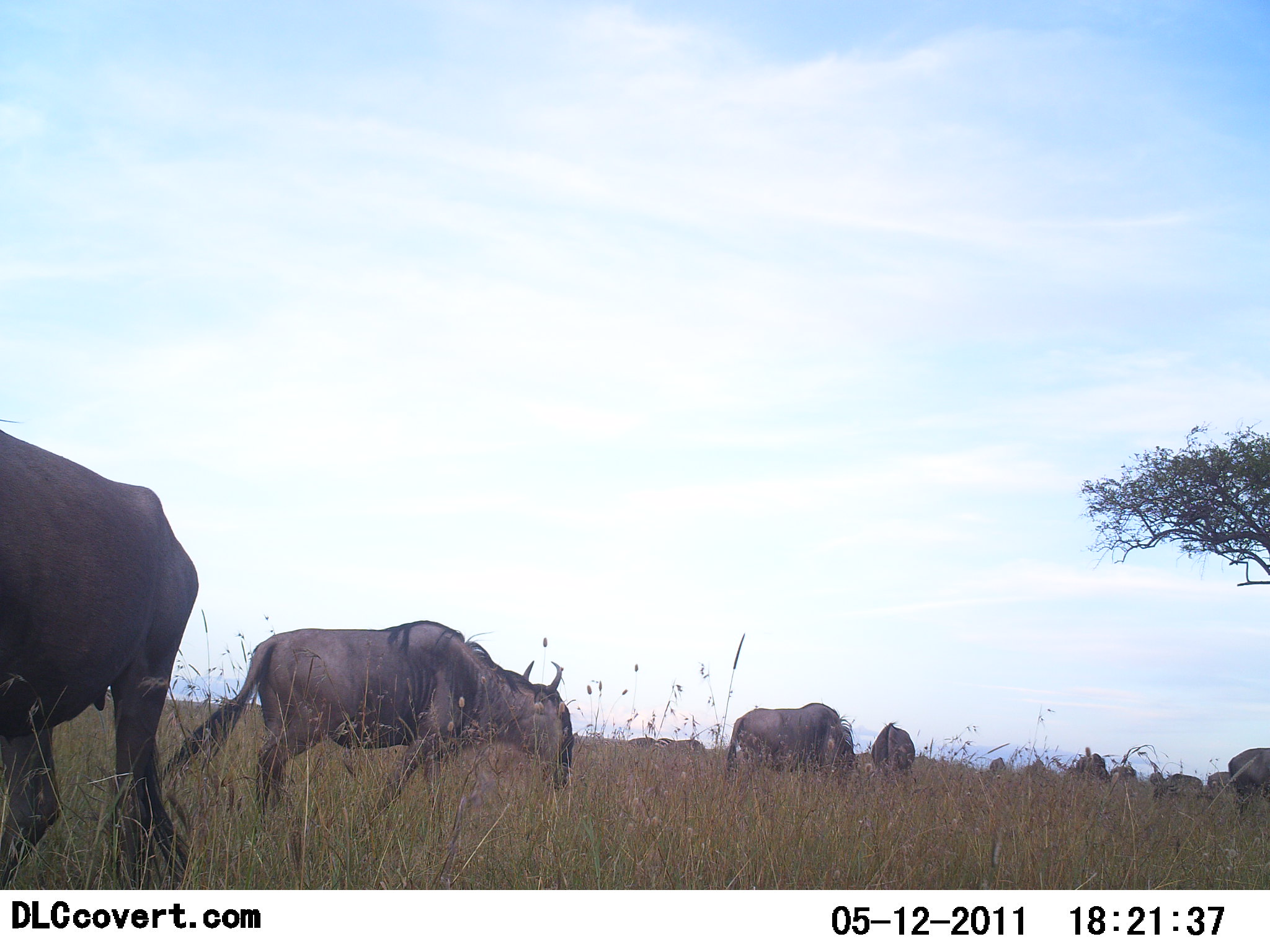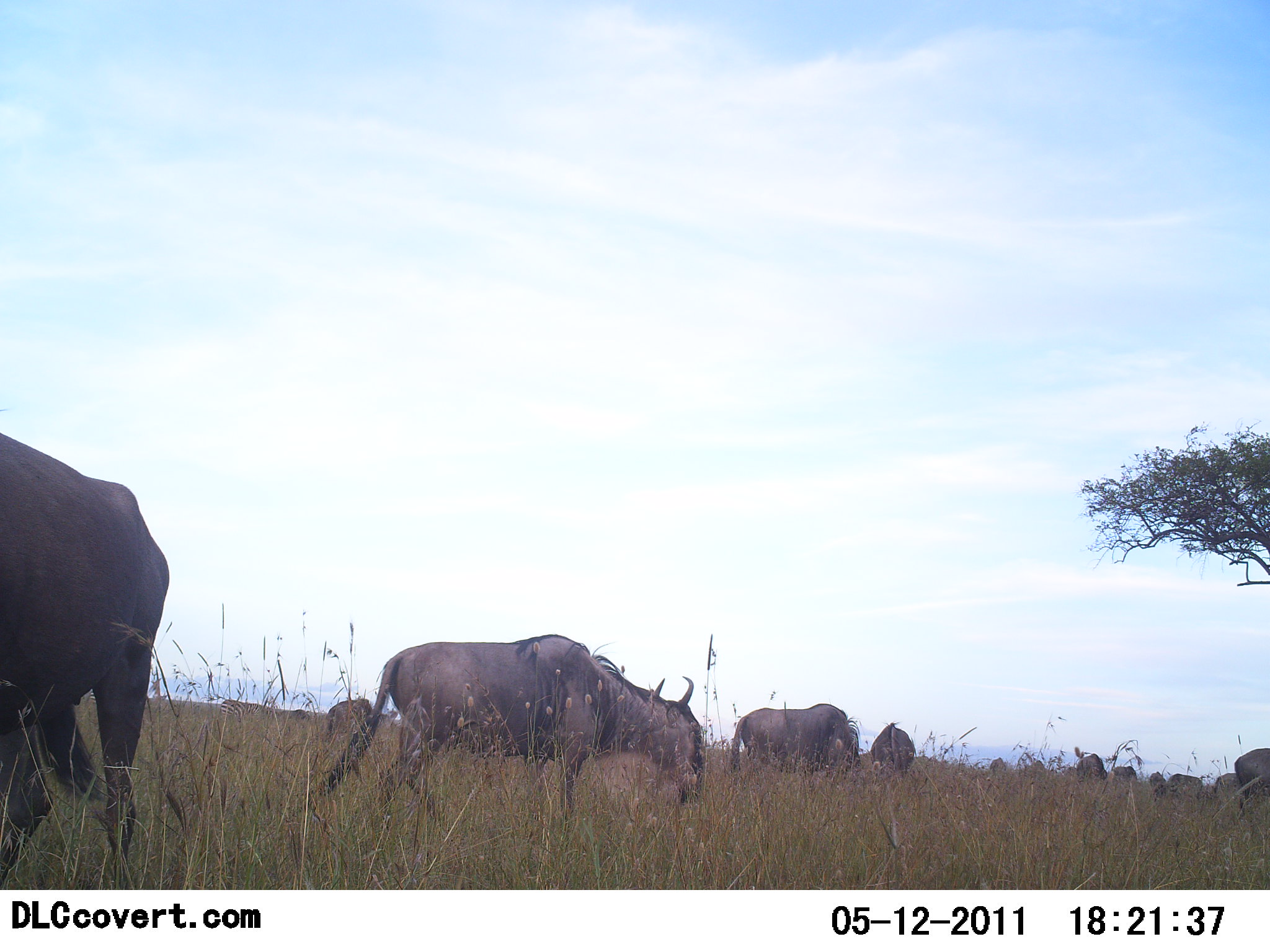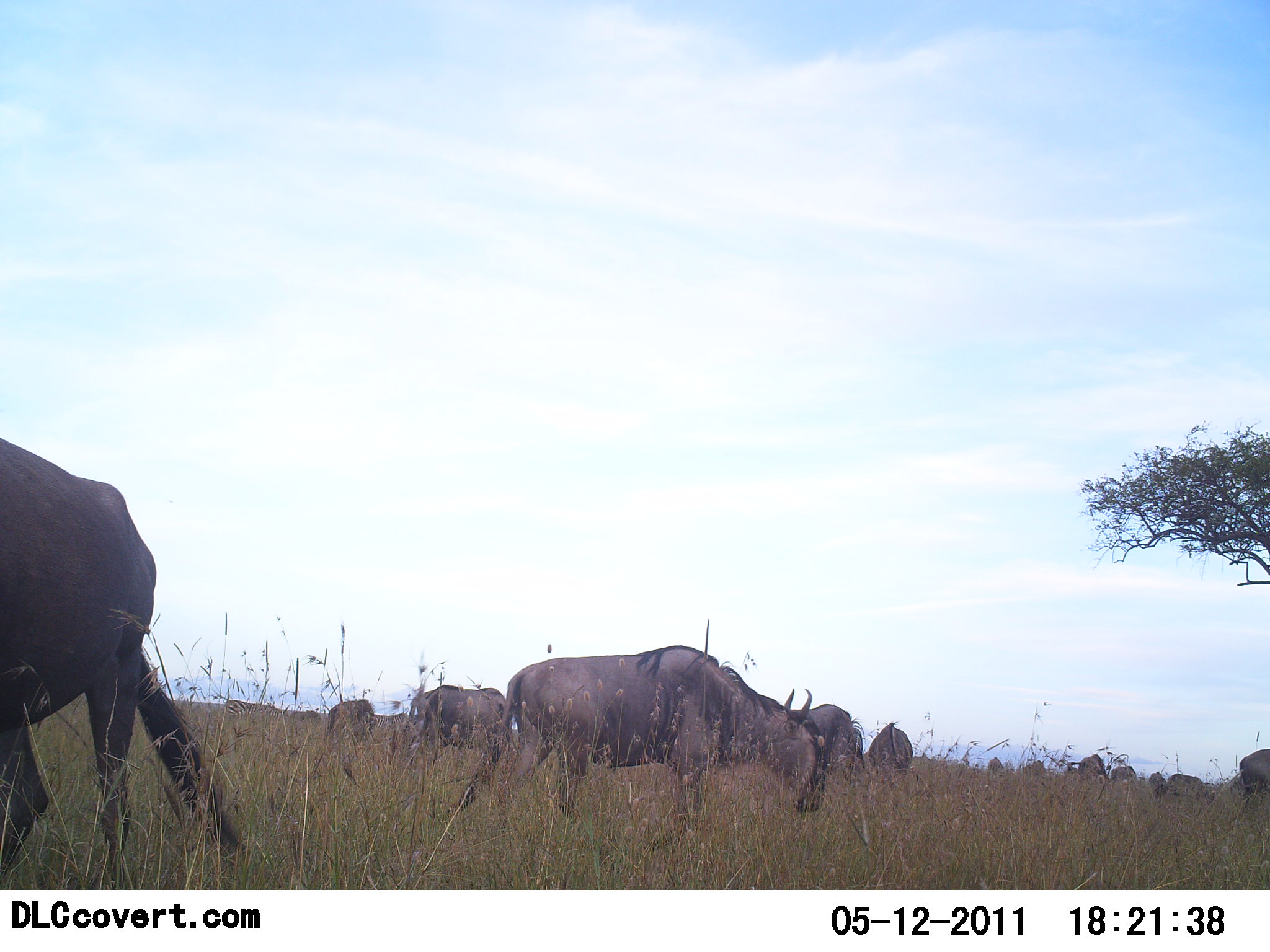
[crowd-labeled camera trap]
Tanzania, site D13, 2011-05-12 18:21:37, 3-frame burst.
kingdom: Animalia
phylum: Chordata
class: Mammalia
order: Artiodactyla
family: Bovidae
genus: Connochaetes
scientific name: Connochaetes taurinus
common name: blue wildebeest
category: wildebeest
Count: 11-50.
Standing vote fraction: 33%.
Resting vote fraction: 0%.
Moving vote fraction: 75%.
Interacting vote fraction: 0%.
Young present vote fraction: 0%.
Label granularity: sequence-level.